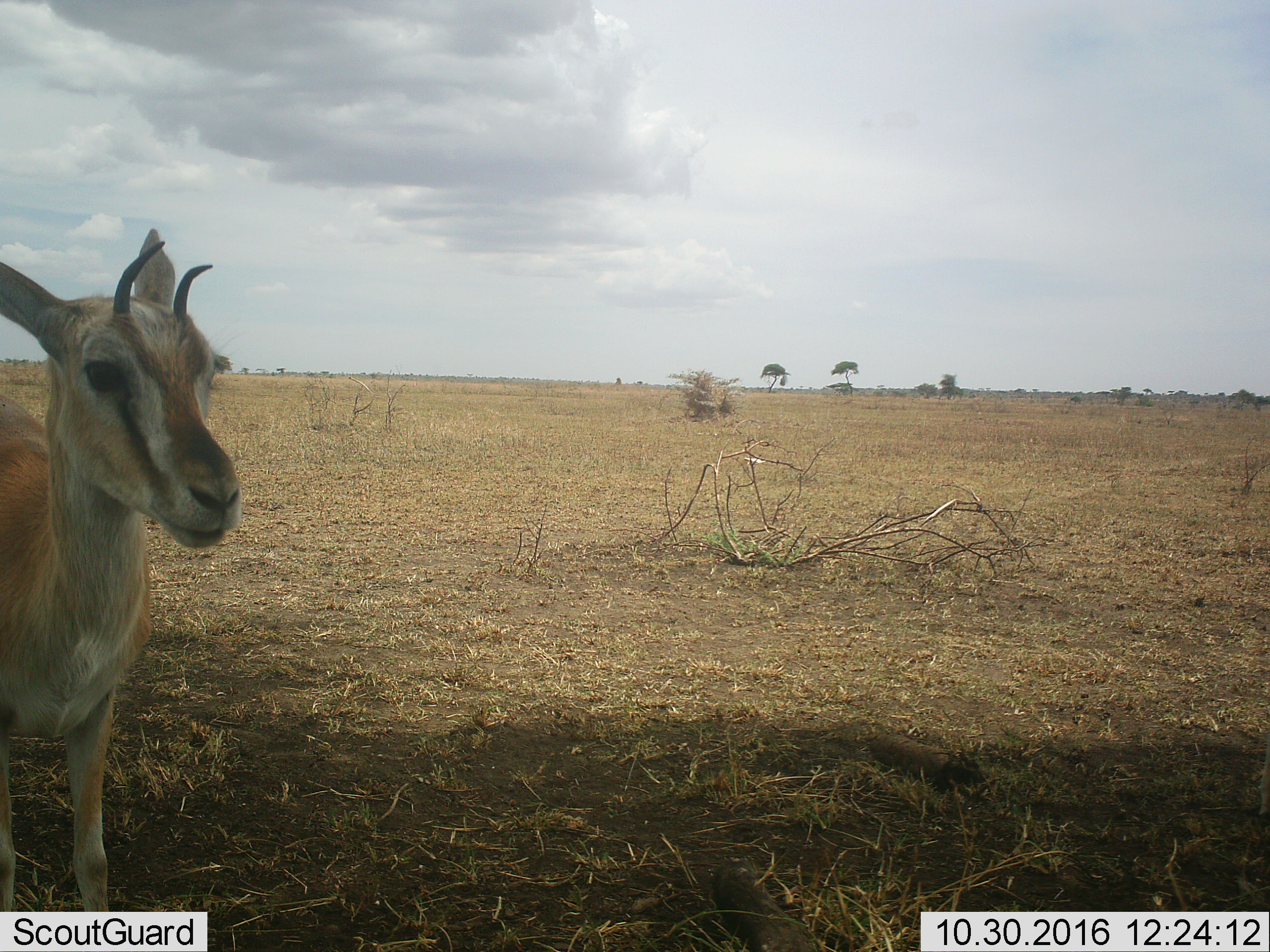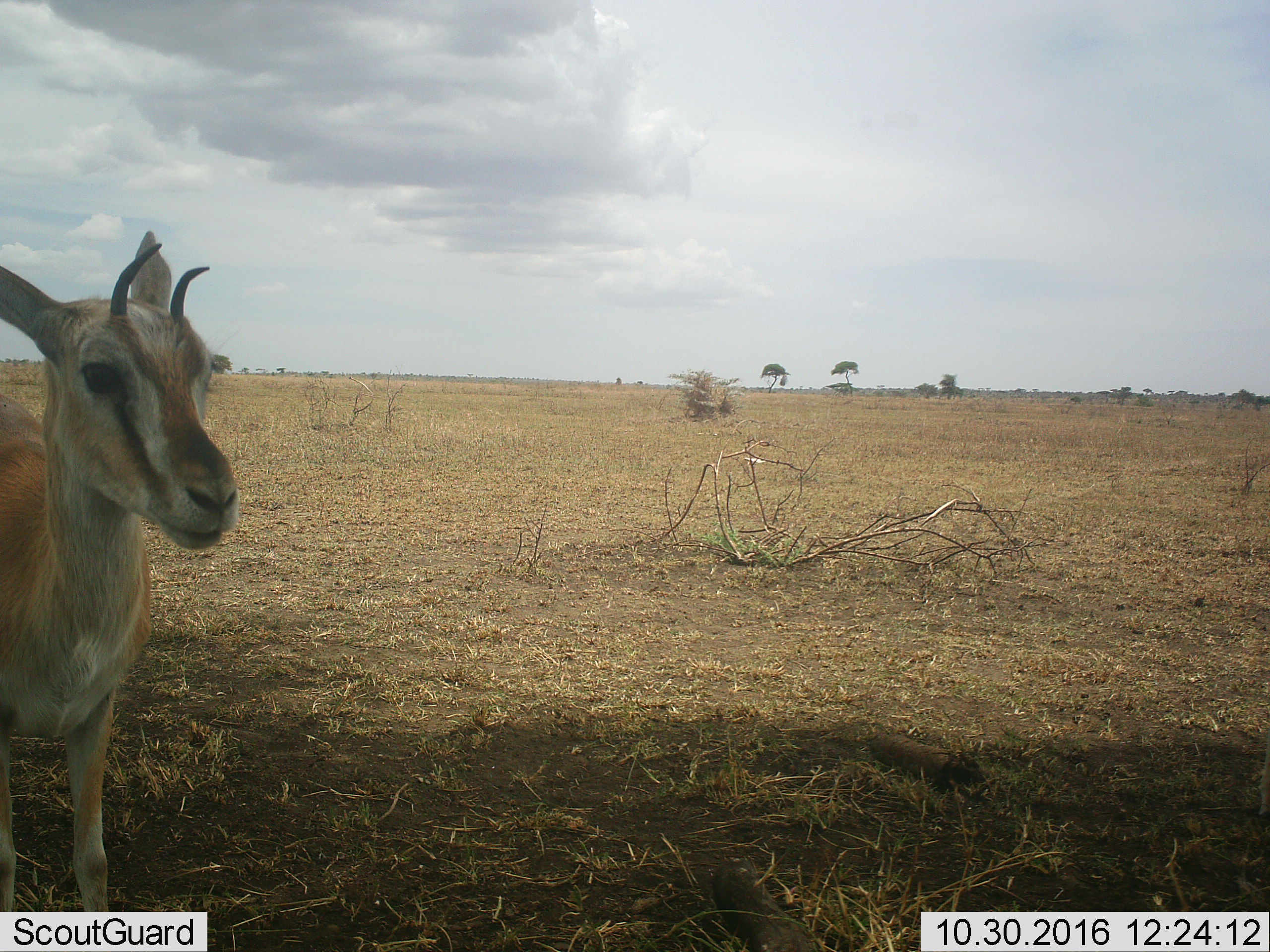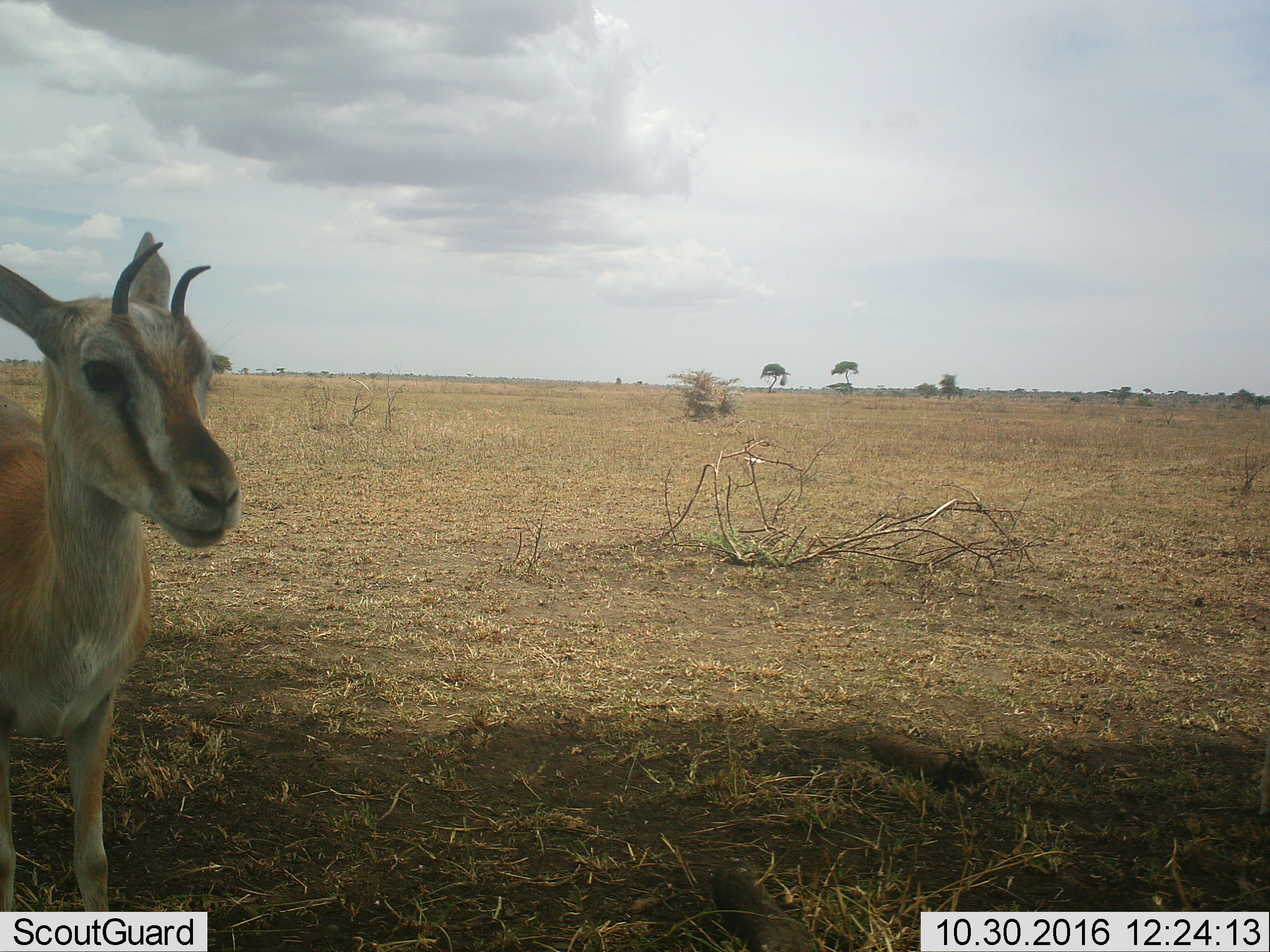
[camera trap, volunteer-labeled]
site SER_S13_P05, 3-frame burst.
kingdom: Animalia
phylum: Chordata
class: Mammalia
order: Artiodactyla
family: Bovidae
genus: Eudorcas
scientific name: Eudorcas thomsonii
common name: thomson's gazelle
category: gazellethomsons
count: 1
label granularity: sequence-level